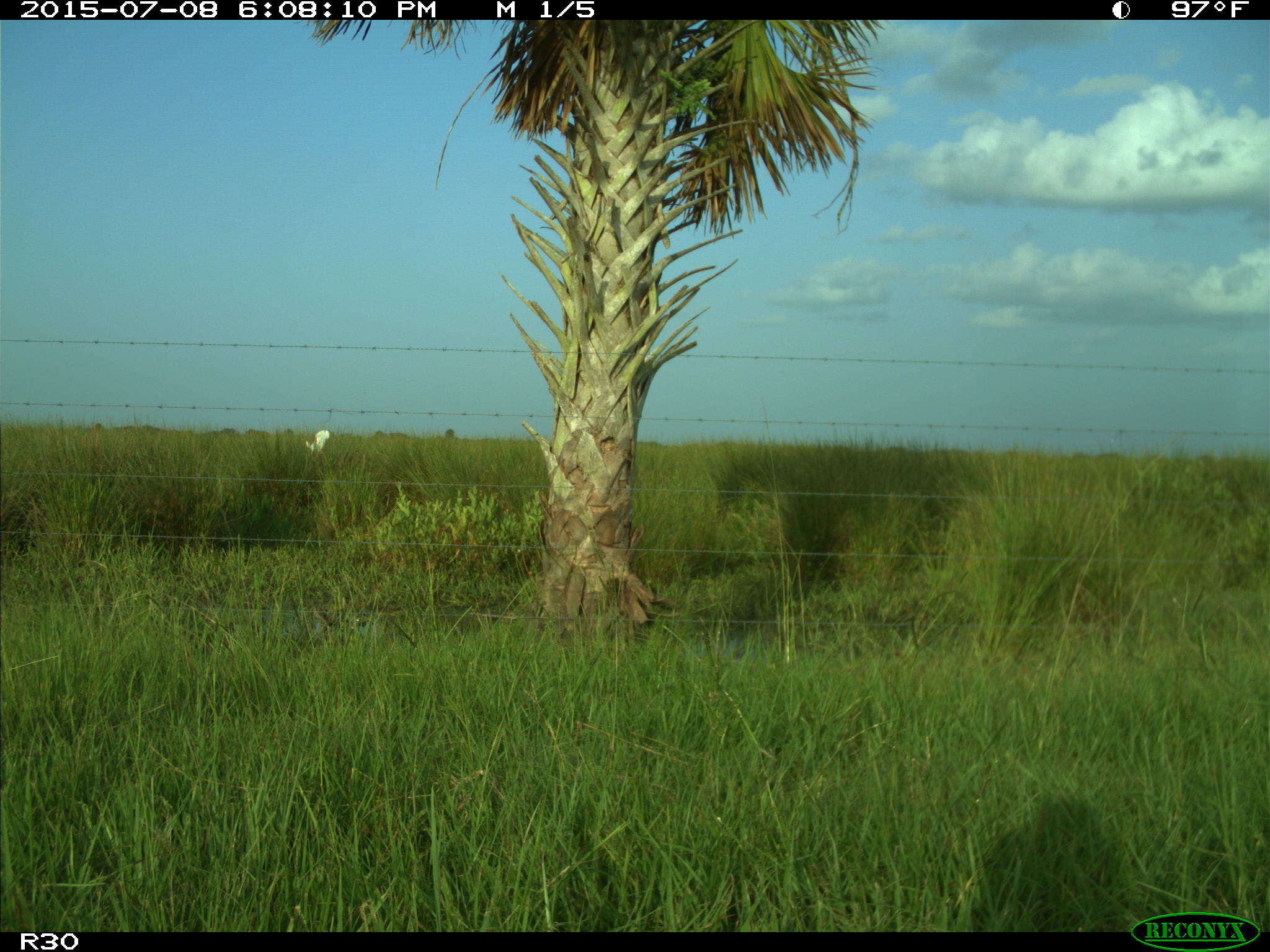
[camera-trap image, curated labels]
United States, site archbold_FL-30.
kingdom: Animalia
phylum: Chordata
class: Aves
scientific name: Aves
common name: birds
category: unidentified bird